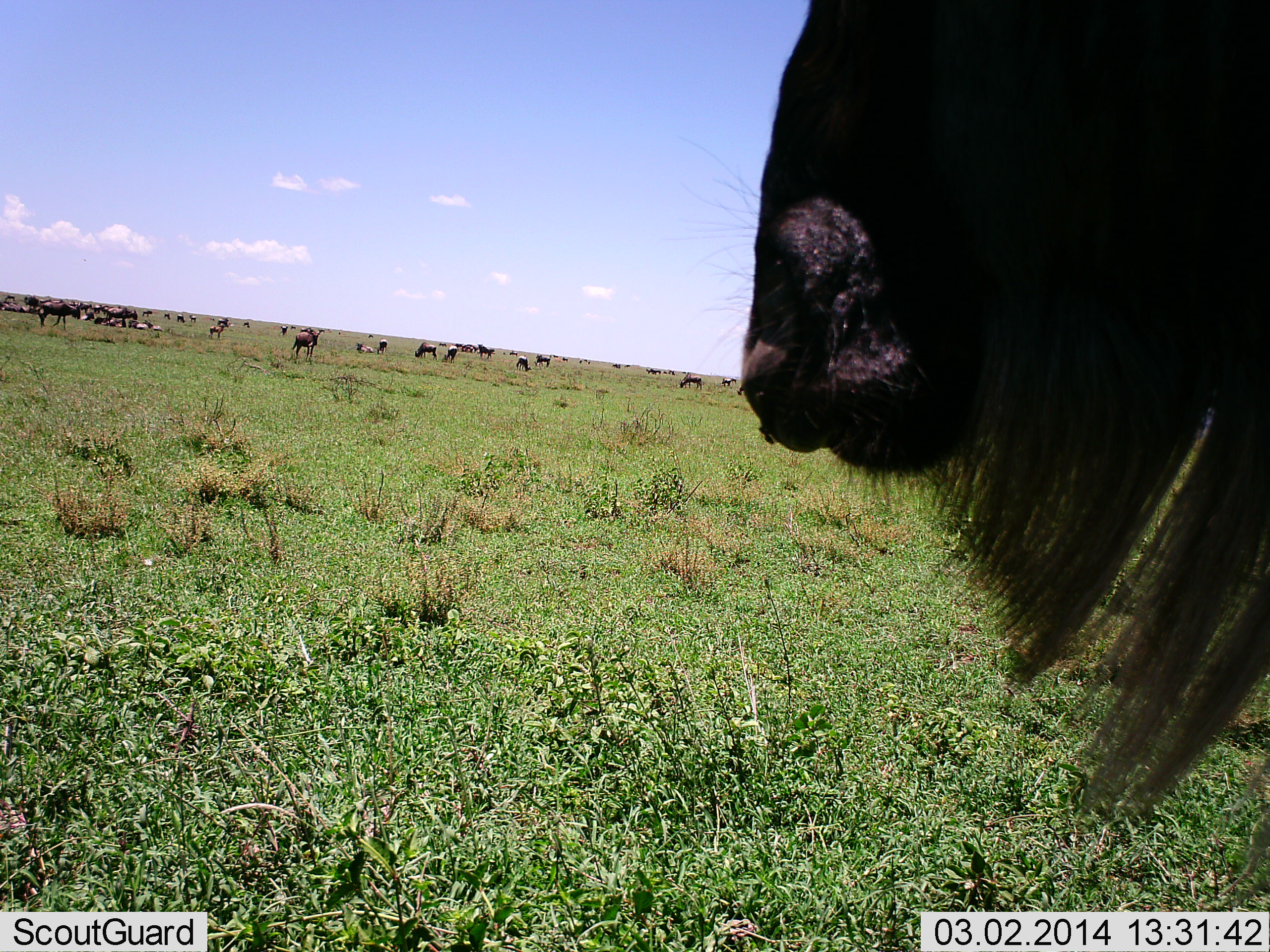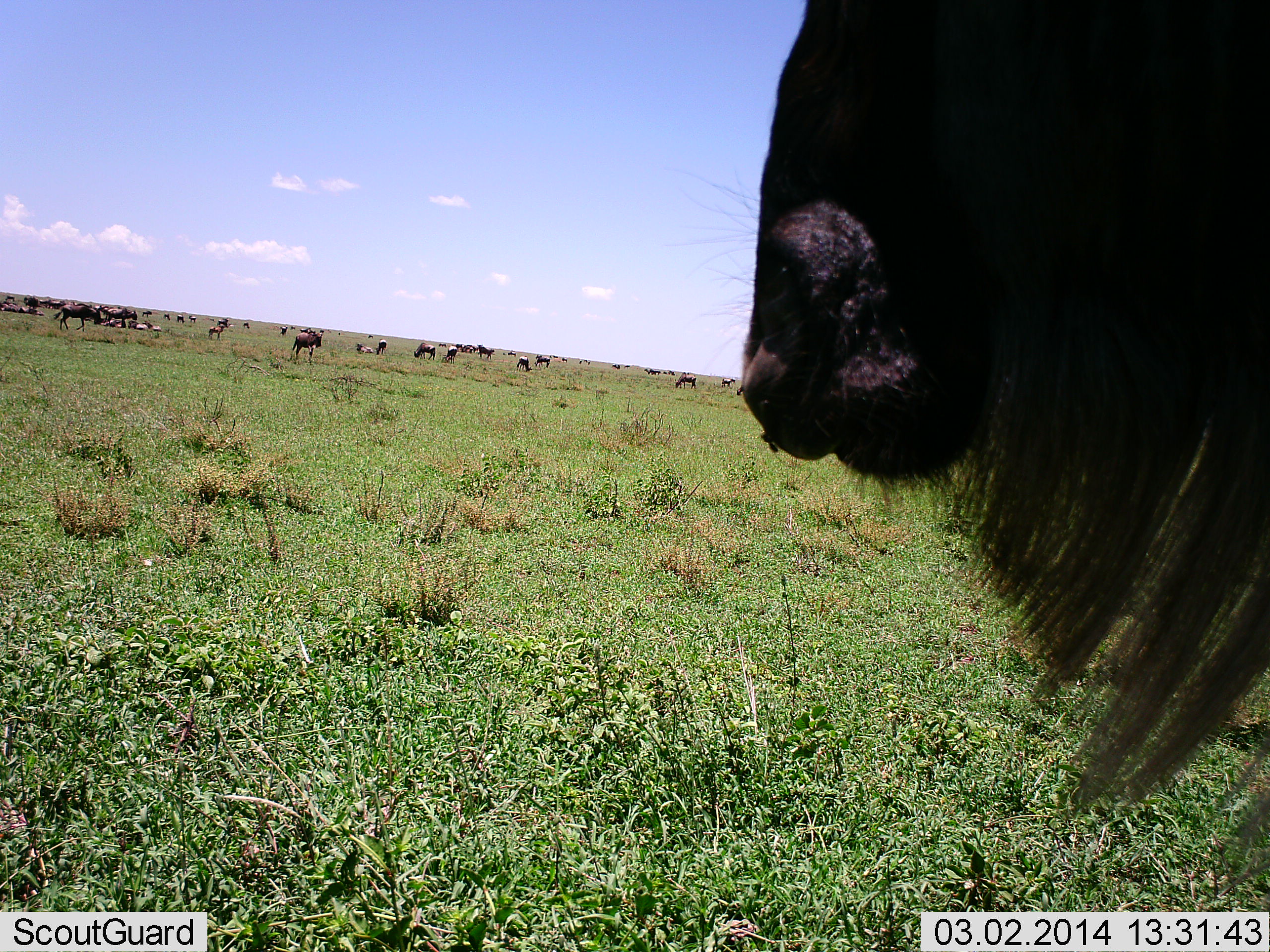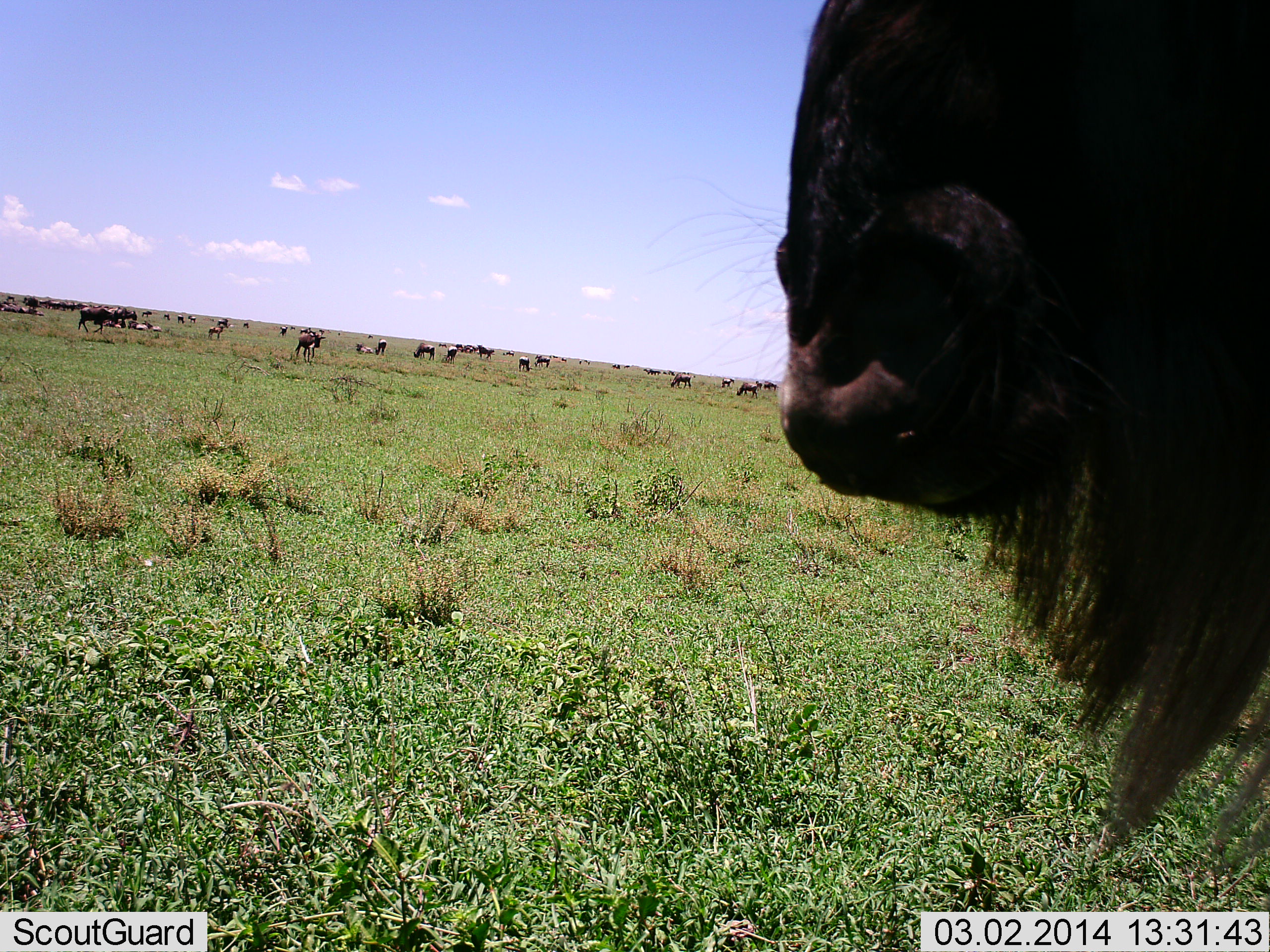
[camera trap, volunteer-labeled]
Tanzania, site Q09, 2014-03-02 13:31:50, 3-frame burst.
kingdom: Animalia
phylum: Chordata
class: Mammalia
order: Artiodactyla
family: Bovidae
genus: Connochaetes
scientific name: Connochaetes taurinus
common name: blue wildebeest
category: wildebeest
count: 11-50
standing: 70%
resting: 30%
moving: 30%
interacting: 0%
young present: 10%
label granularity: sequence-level